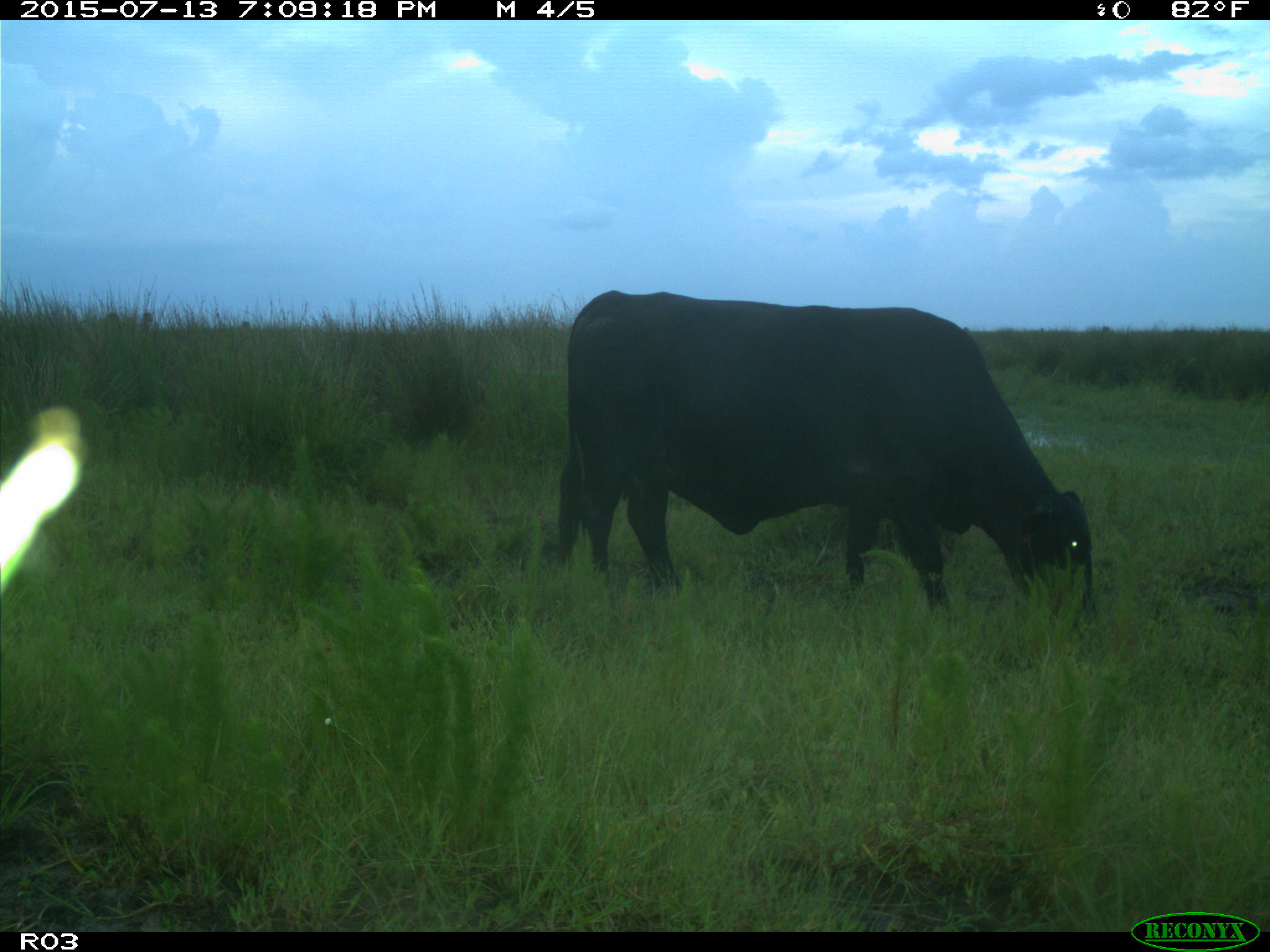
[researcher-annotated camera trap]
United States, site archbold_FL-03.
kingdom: Animalia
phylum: Chordata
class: Mammalia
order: Artiodactyla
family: Bovidae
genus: Bos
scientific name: Bos taurus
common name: domestic cow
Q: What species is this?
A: Bos taurus (domestic cow).